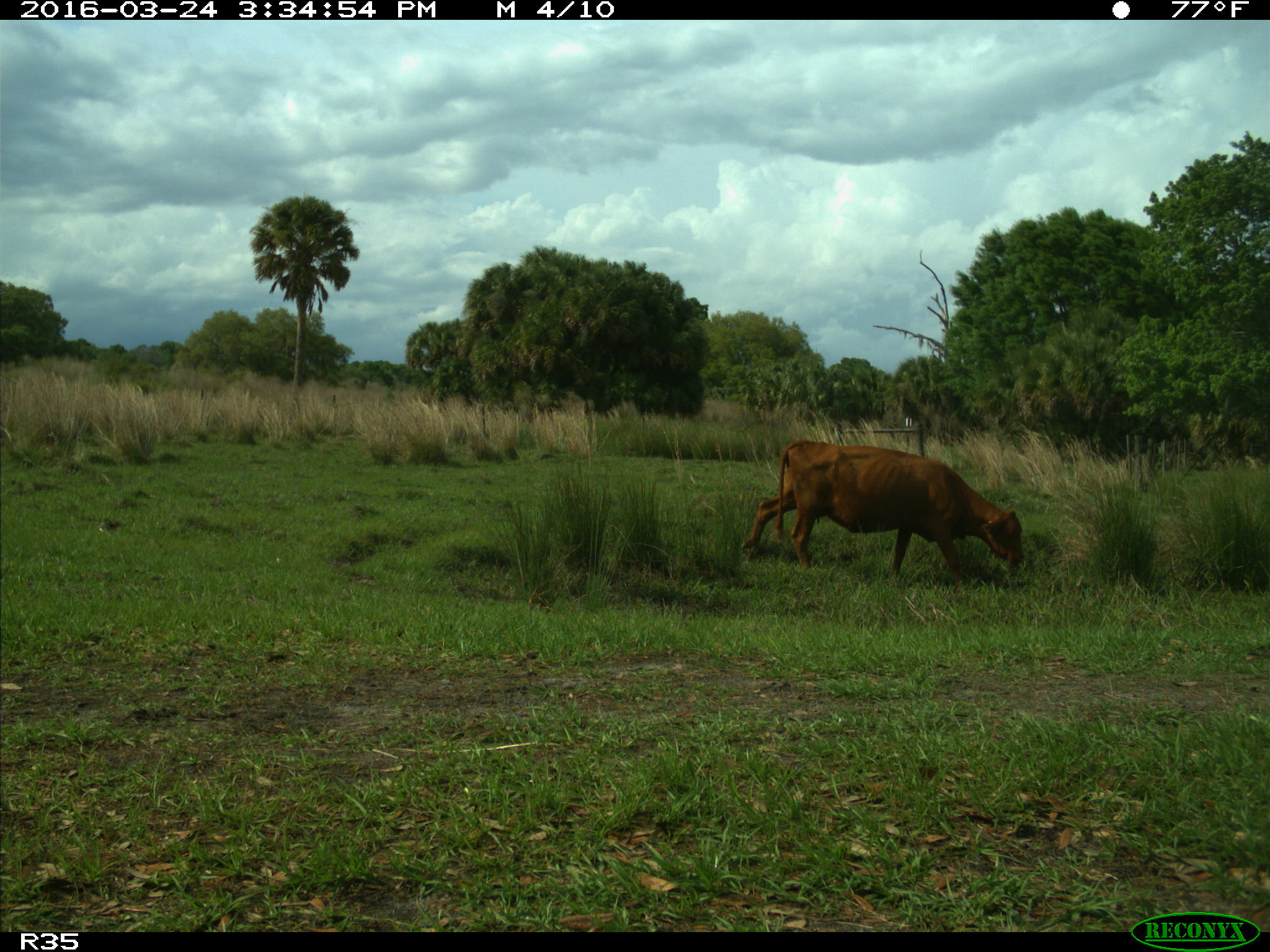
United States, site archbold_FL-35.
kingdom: Animalia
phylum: Chordata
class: Mammalia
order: Artiodactyla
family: Bovidae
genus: Bos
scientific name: Bos taurus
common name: domestic cow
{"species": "Bos taurus (domestic cow)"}